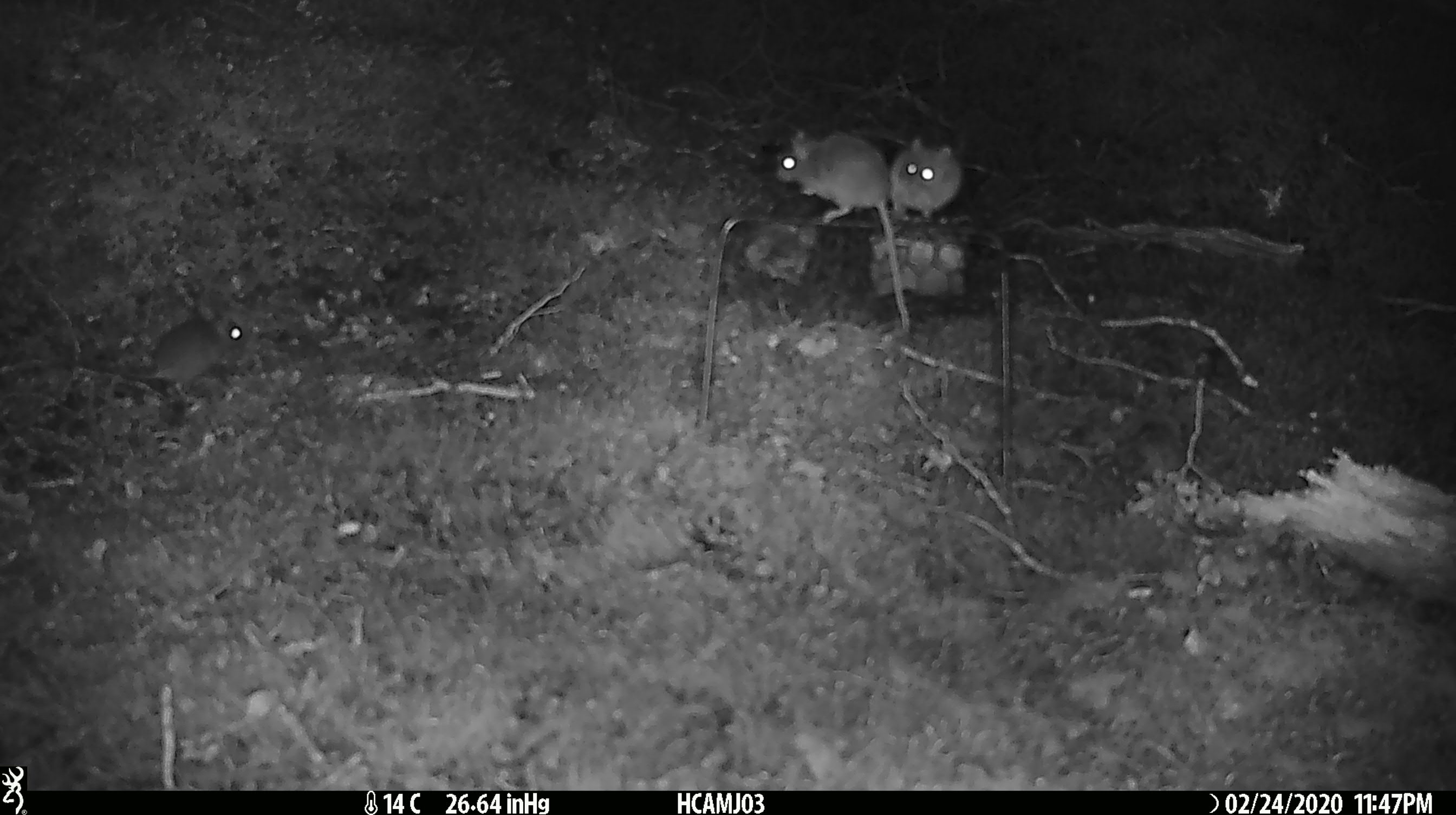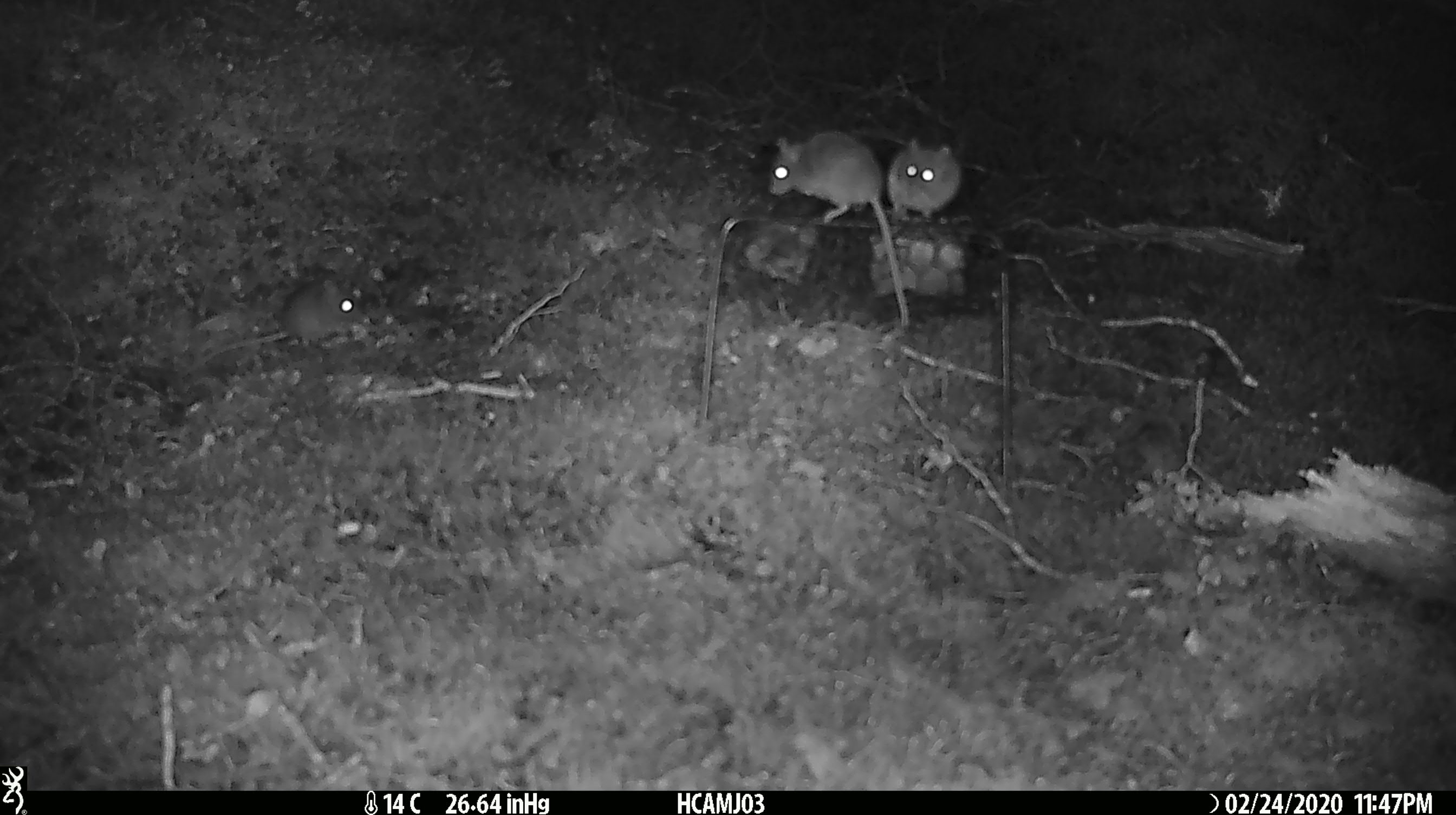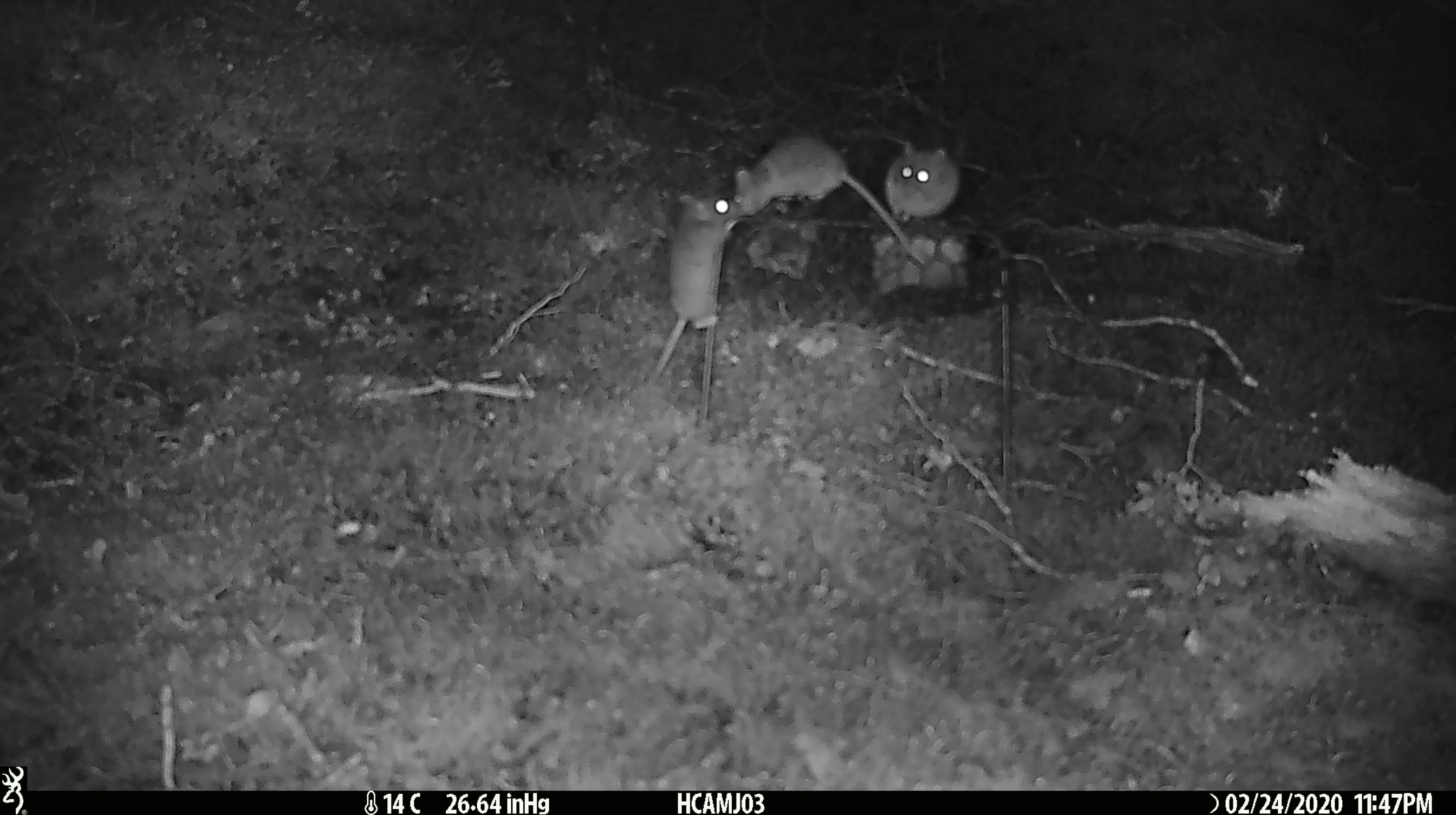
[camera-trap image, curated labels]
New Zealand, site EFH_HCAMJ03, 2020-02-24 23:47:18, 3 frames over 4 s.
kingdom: Animalia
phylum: Chordata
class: Mammalia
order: Rodentia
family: Muridae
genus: Mus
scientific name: Mus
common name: mouse